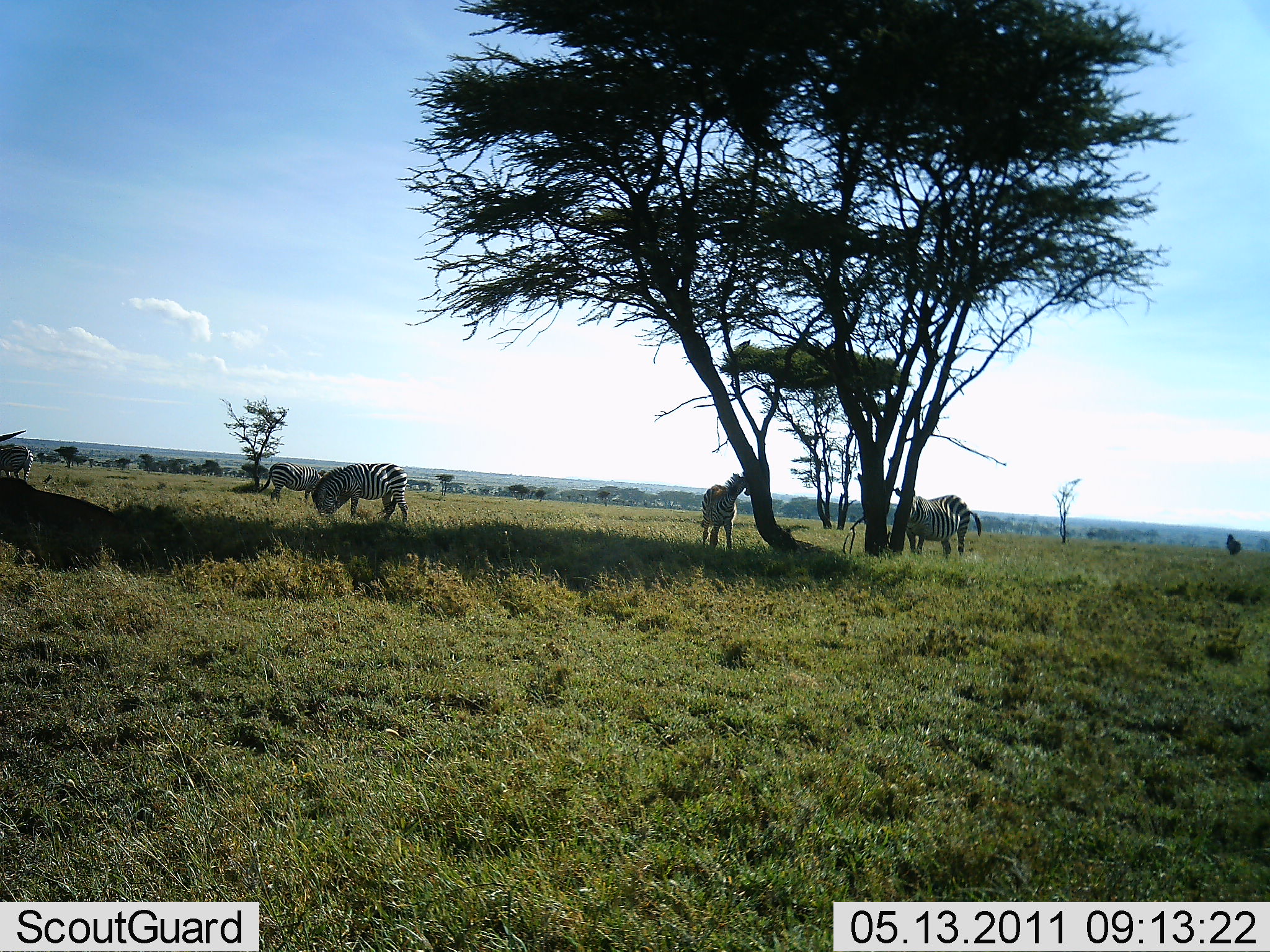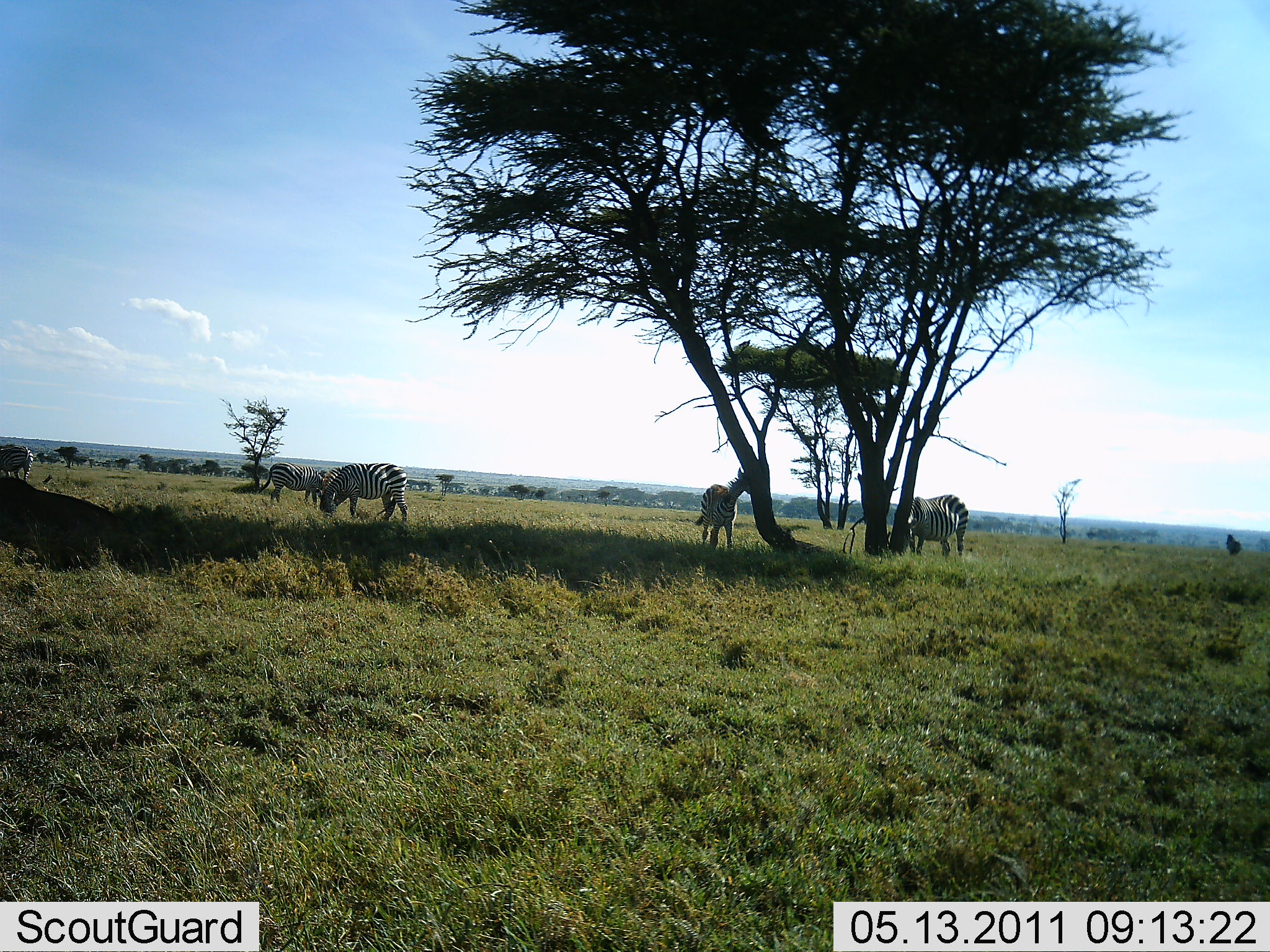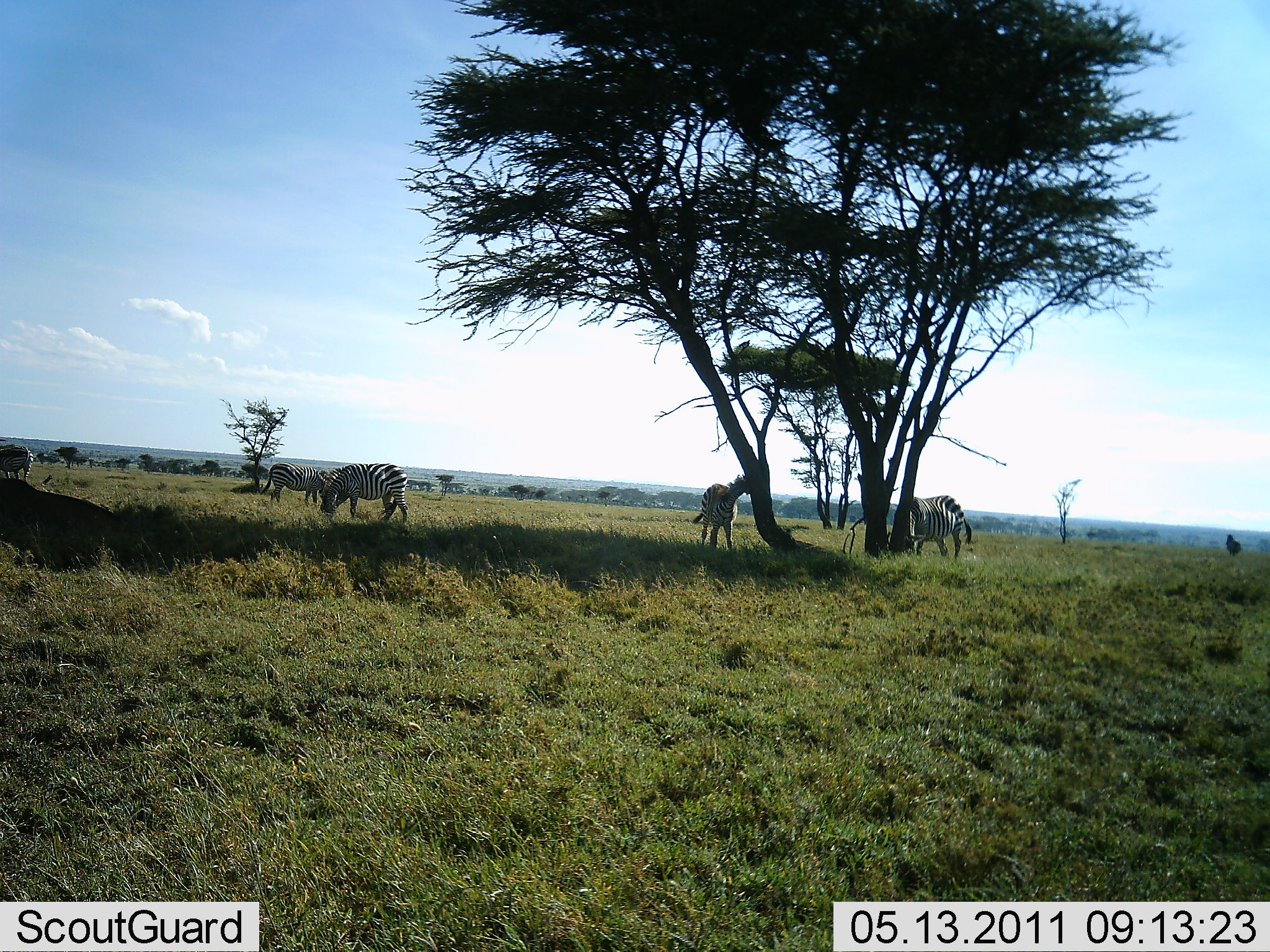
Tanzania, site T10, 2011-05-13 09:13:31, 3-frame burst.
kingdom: Animalia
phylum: Chordata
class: Mammalia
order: Perissodactyla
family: Equidae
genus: Equus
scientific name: Equus quagga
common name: plains zebra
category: zebra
Zebra (plains zebra) (Equus quagga), count 5. Behavior (volunteer vote fractions): standing 69%, resting 15%, moving 8%, interacting 0%. Young present (vote fraction): 0%. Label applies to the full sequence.